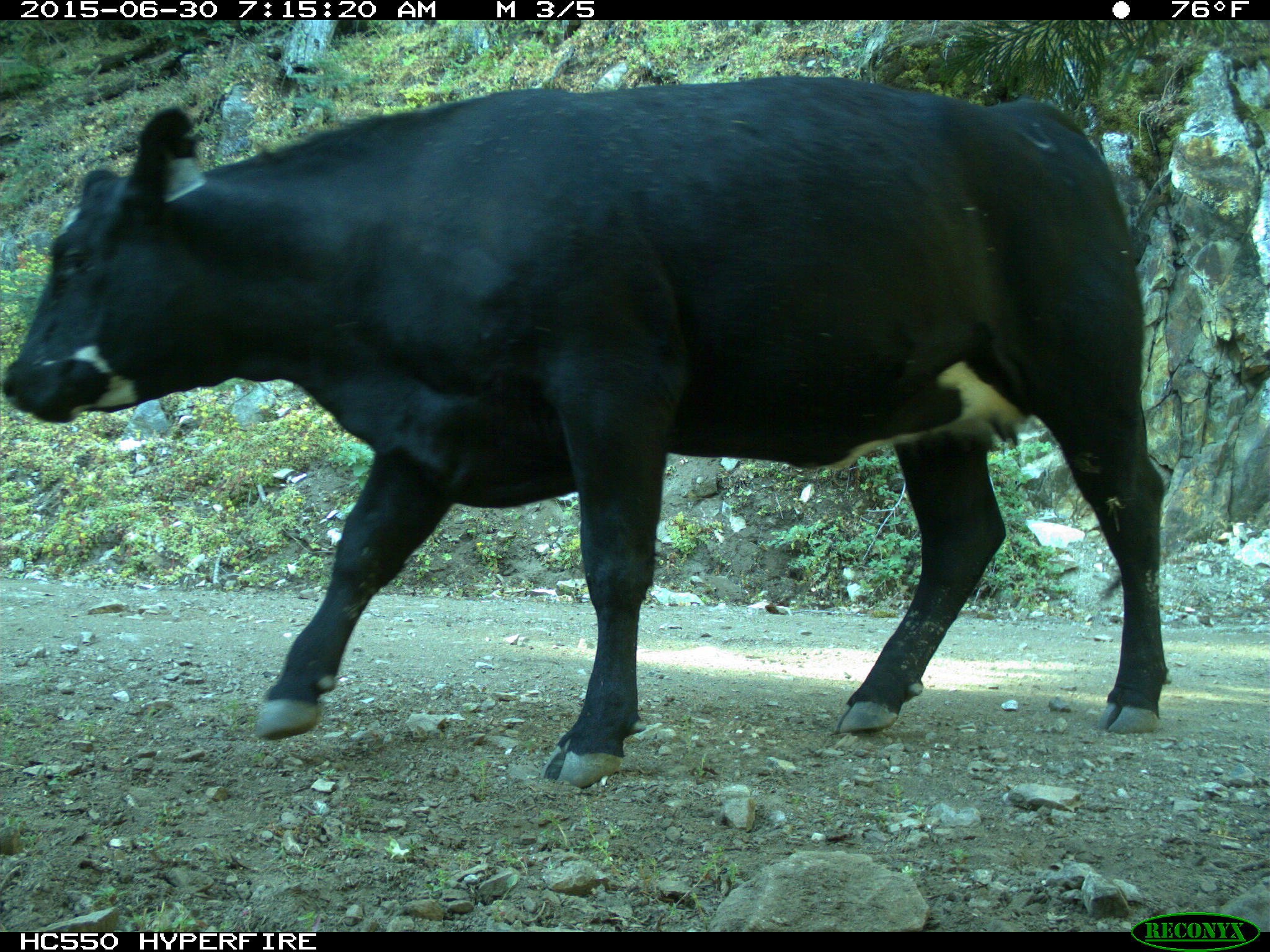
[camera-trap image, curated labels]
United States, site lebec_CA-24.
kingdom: Animalia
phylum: Chordata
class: Mammalia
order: Artiodactyla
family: Bovidae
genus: Bos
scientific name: Bos taurus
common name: domestic cow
Bos taurus (domestic cow).